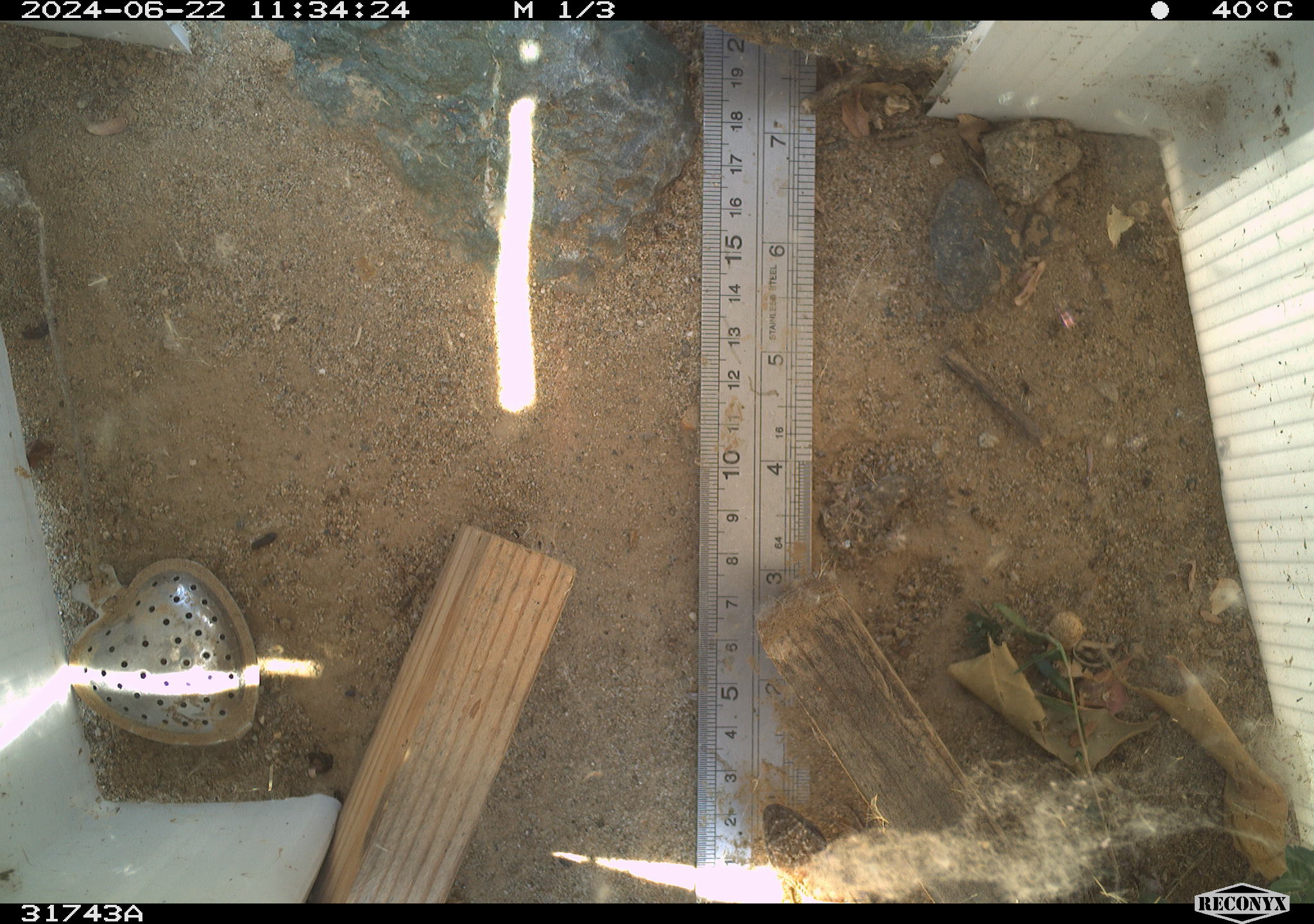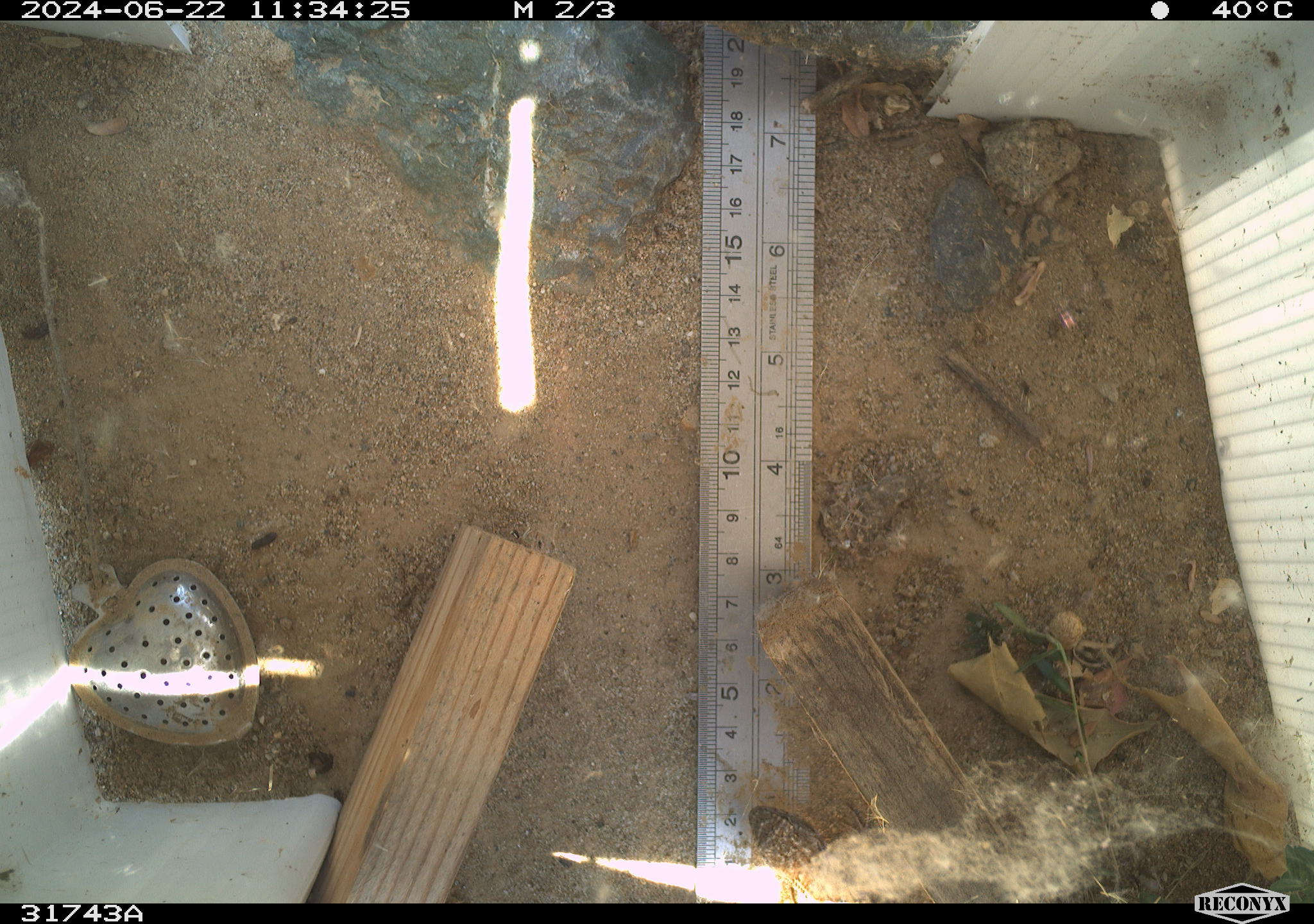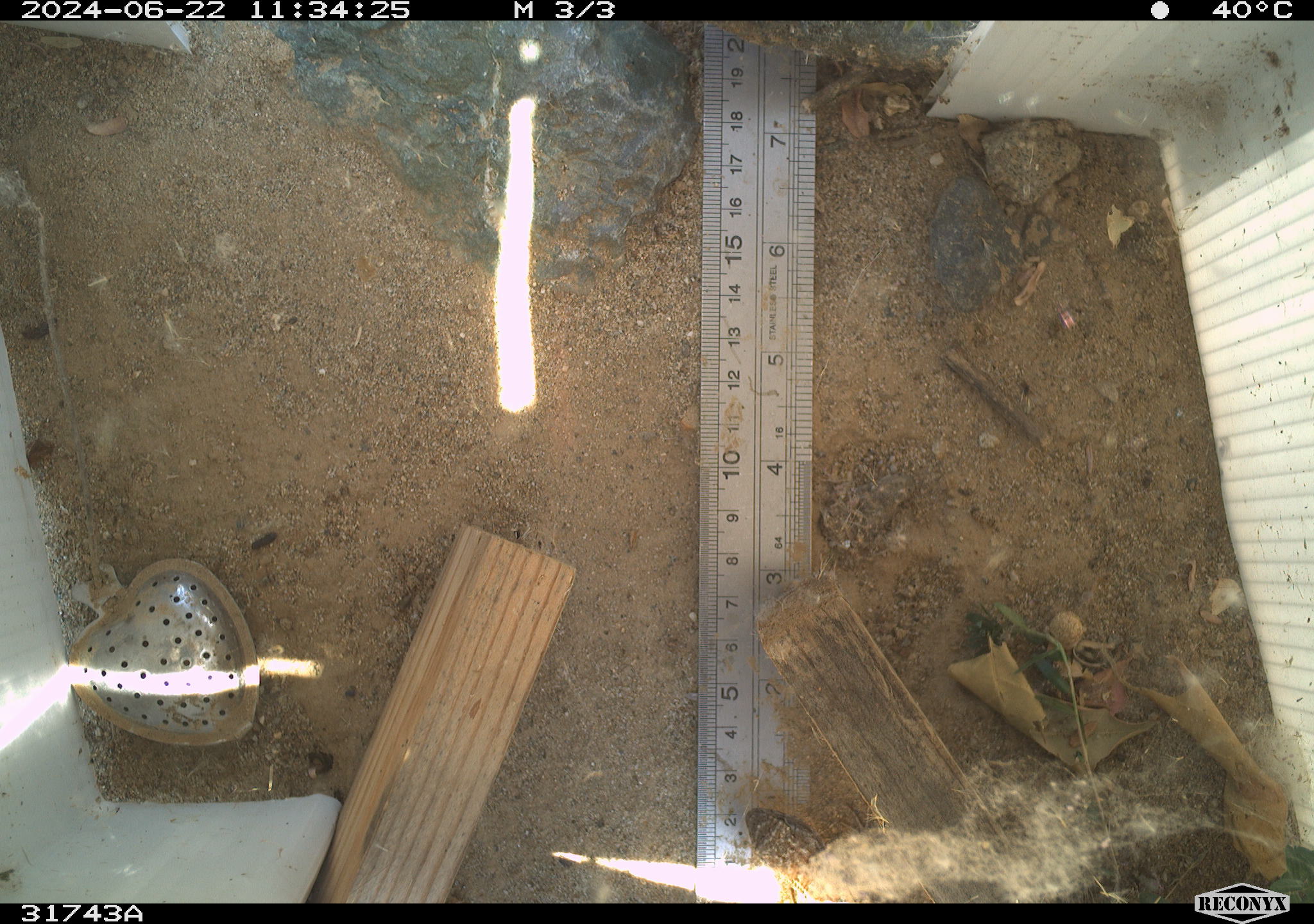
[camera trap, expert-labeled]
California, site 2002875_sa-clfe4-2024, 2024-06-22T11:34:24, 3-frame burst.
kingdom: Animalia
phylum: Chordata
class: Reptilia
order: Squamata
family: Phrynosomatidae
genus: Sceloporus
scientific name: Sceloporus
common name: spiny lizards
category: sceloporus species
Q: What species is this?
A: Sceloporus species (spiny lizards) (Sceloporus).